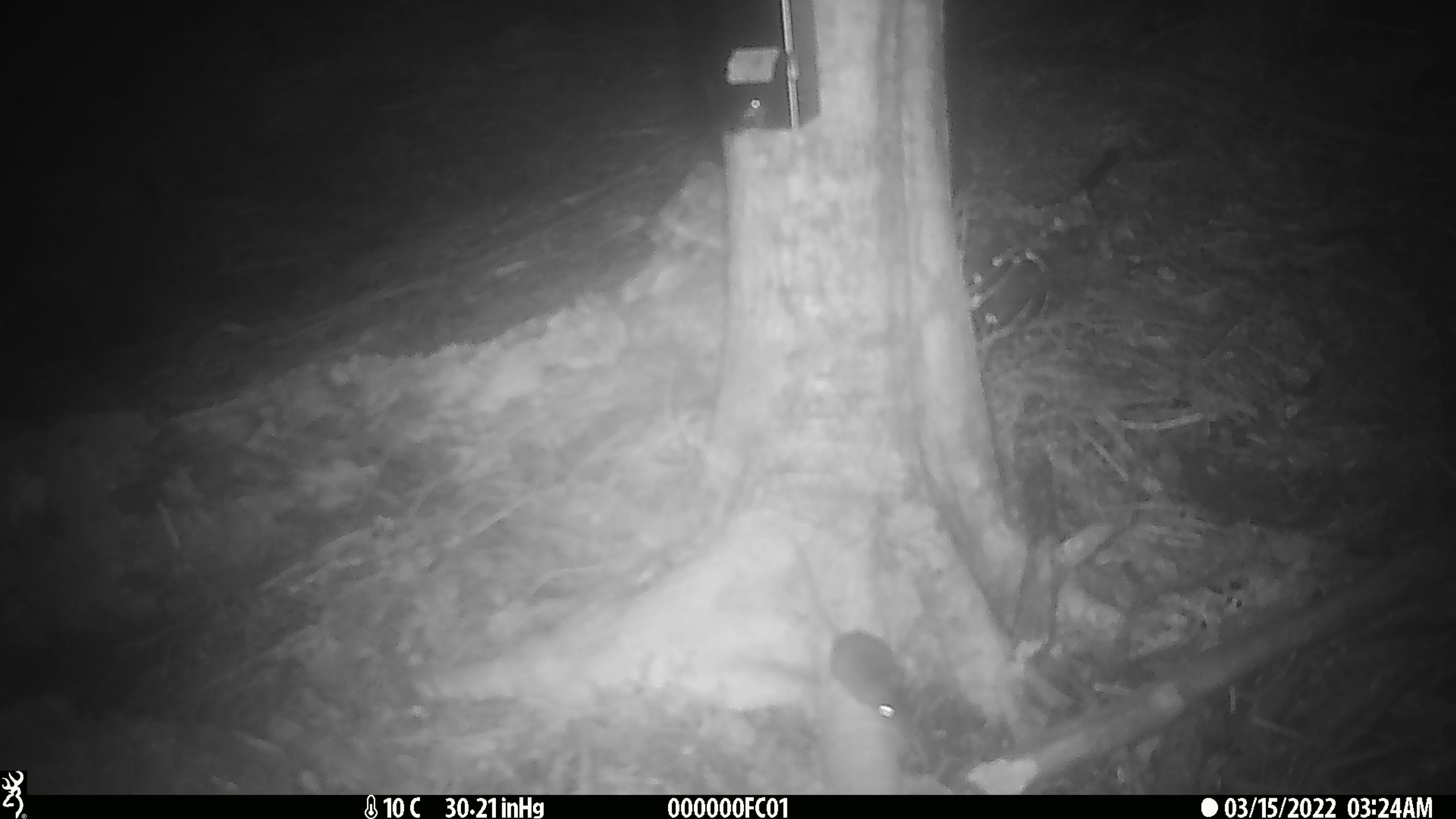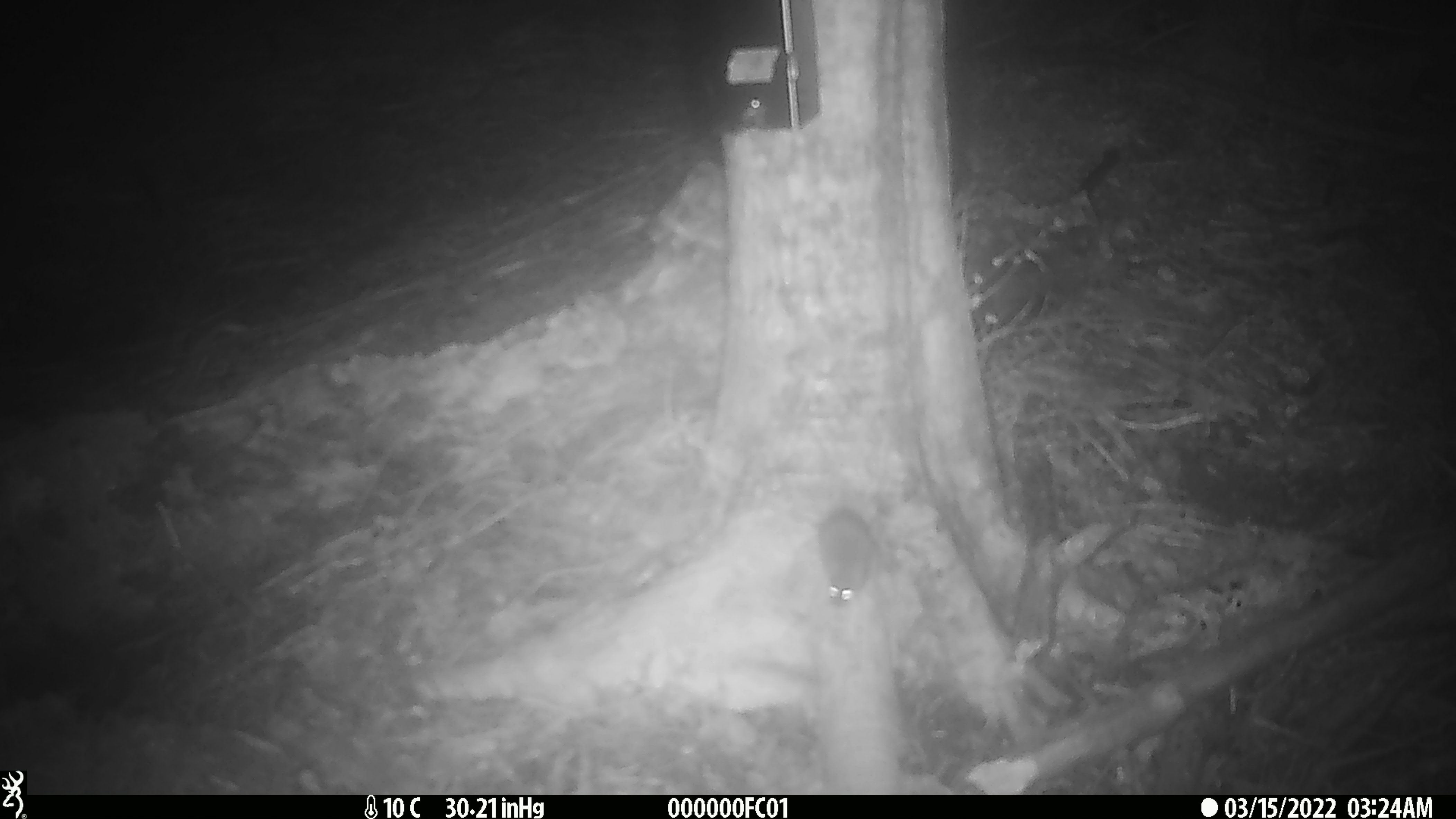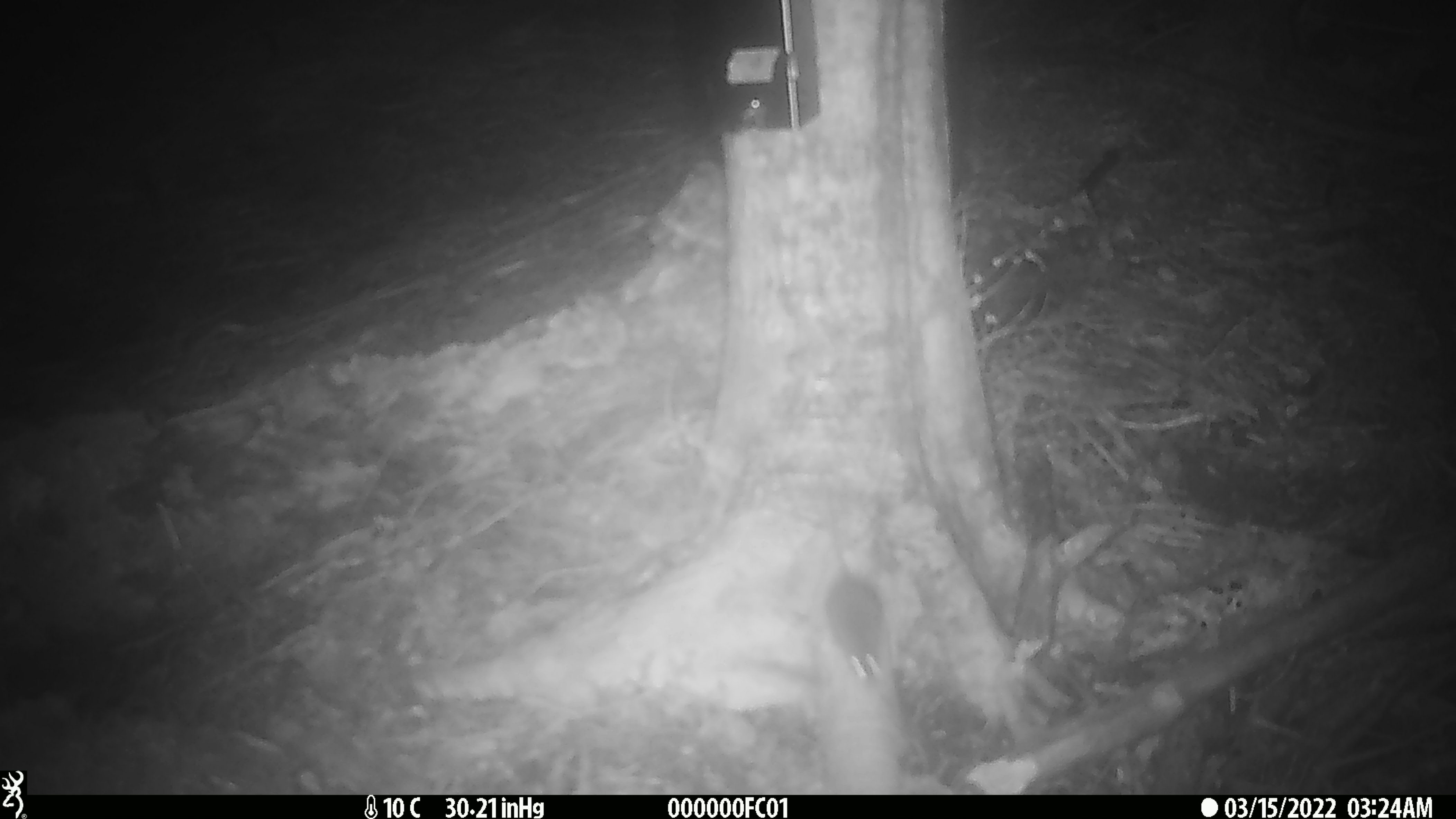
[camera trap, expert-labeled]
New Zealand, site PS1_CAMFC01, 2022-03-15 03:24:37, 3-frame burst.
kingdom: Animalia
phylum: Chordata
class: Mammalia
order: Rodentia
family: Muridae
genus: Mus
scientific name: Mus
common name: mouse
Mouse (Mus).